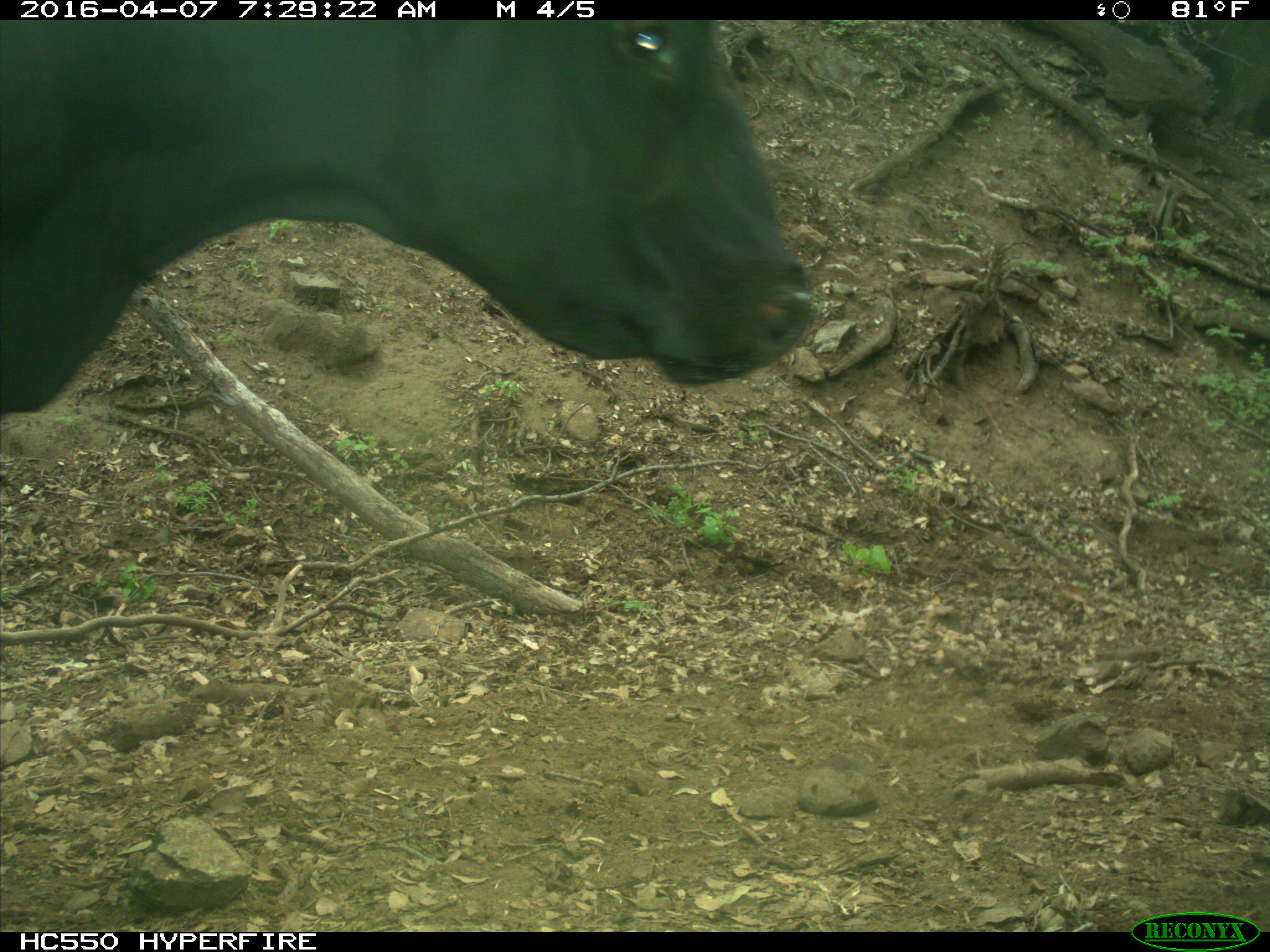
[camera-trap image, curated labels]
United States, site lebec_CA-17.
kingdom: Animalia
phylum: Chordata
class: Mammalia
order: Artiodactyla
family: Bovidae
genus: Bos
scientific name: Bos taurus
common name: domestic cow